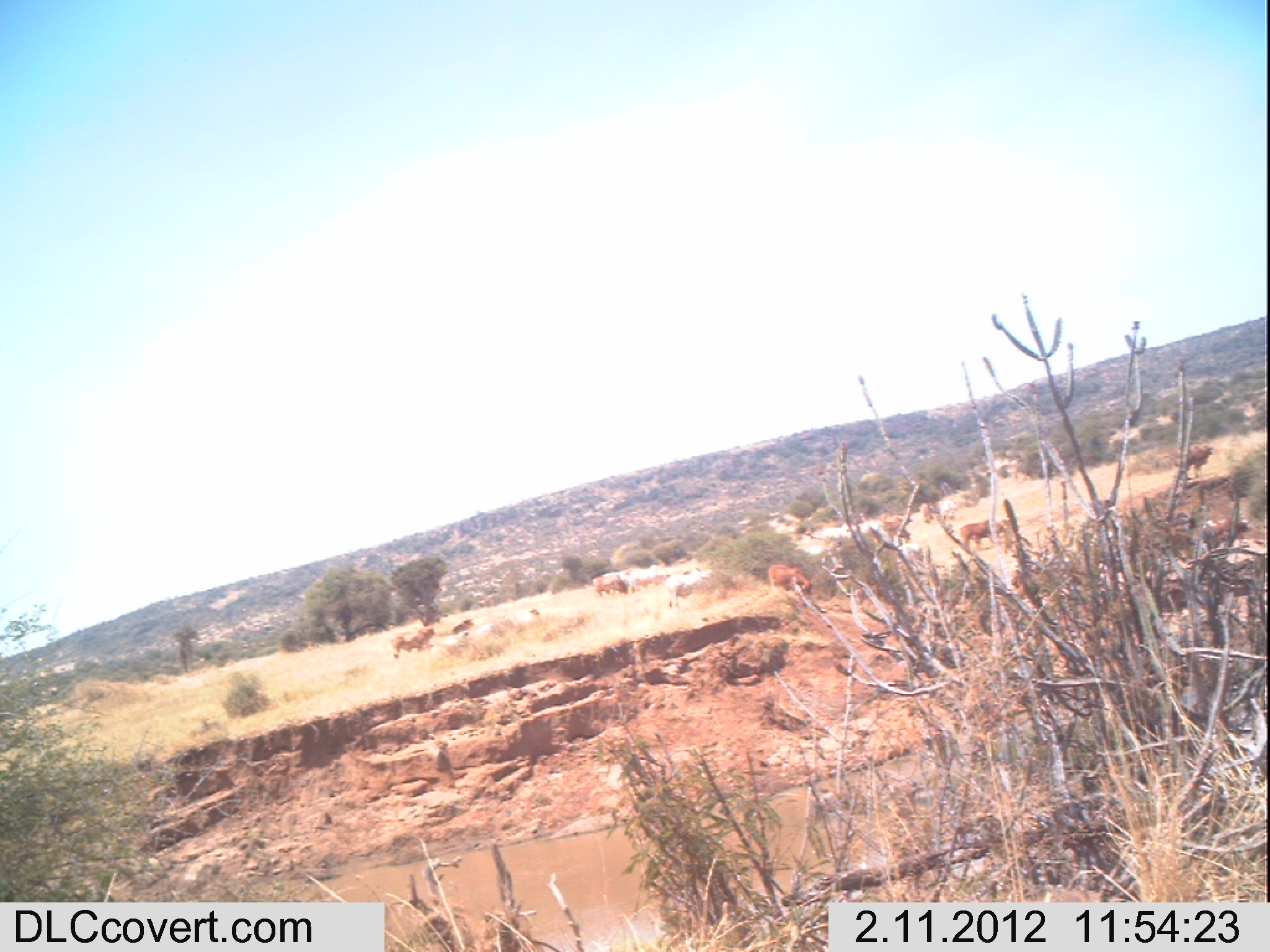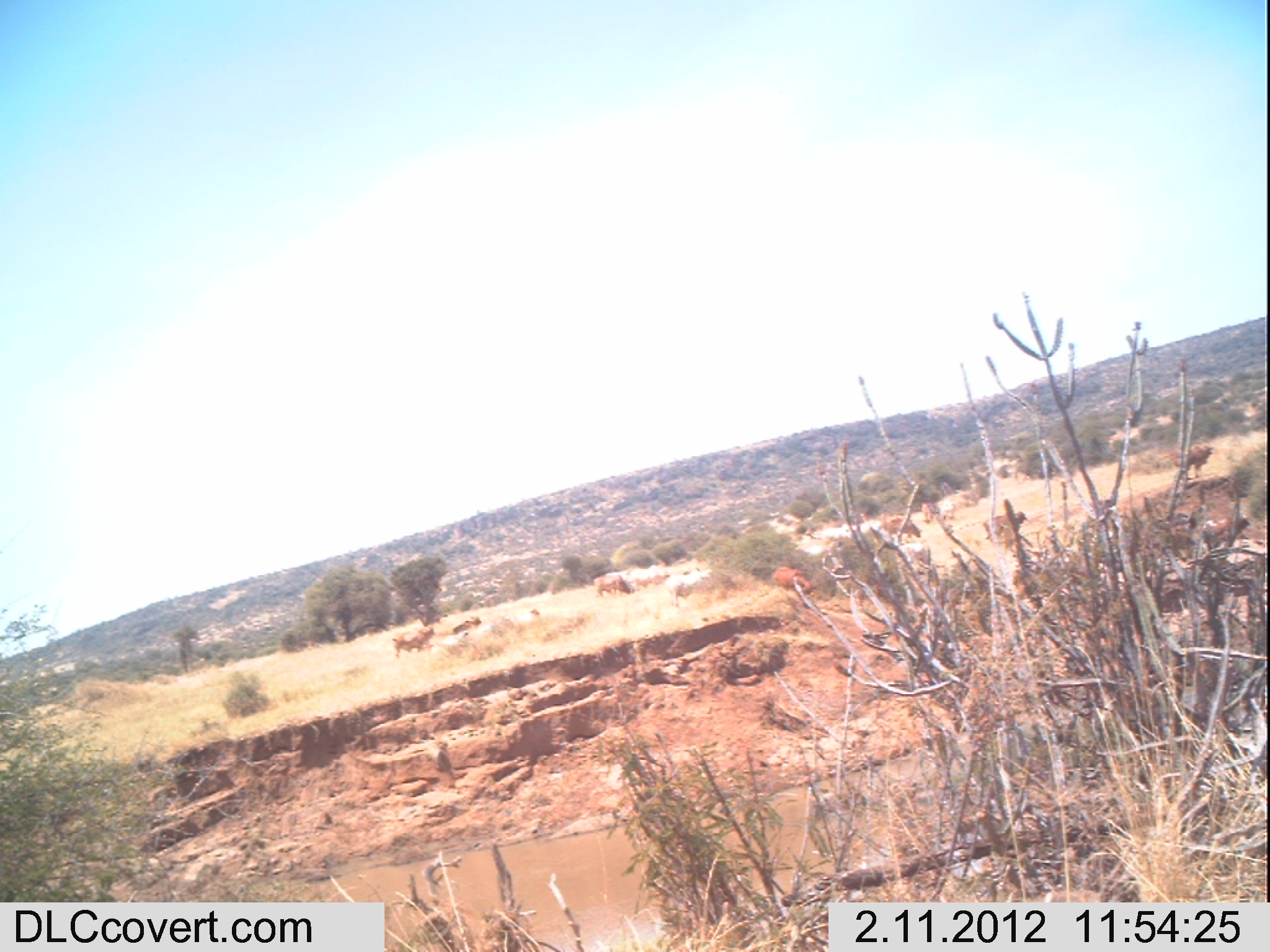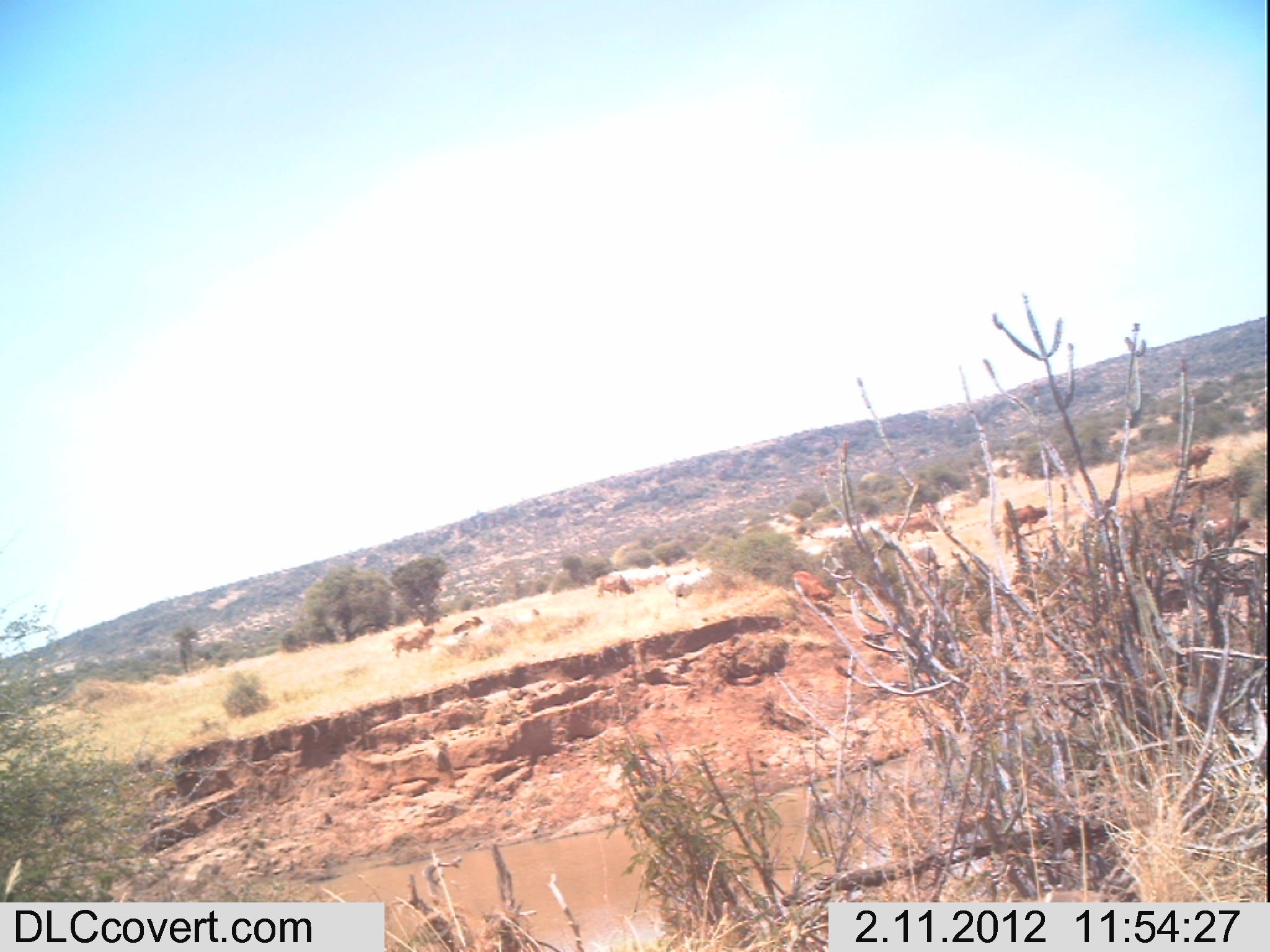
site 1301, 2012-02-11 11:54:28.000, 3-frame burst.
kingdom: Animalia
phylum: Chordata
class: Mammalia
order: Artiodactyla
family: Bovidae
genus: Bos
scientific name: Bos taurus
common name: domestic cattle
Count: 10.